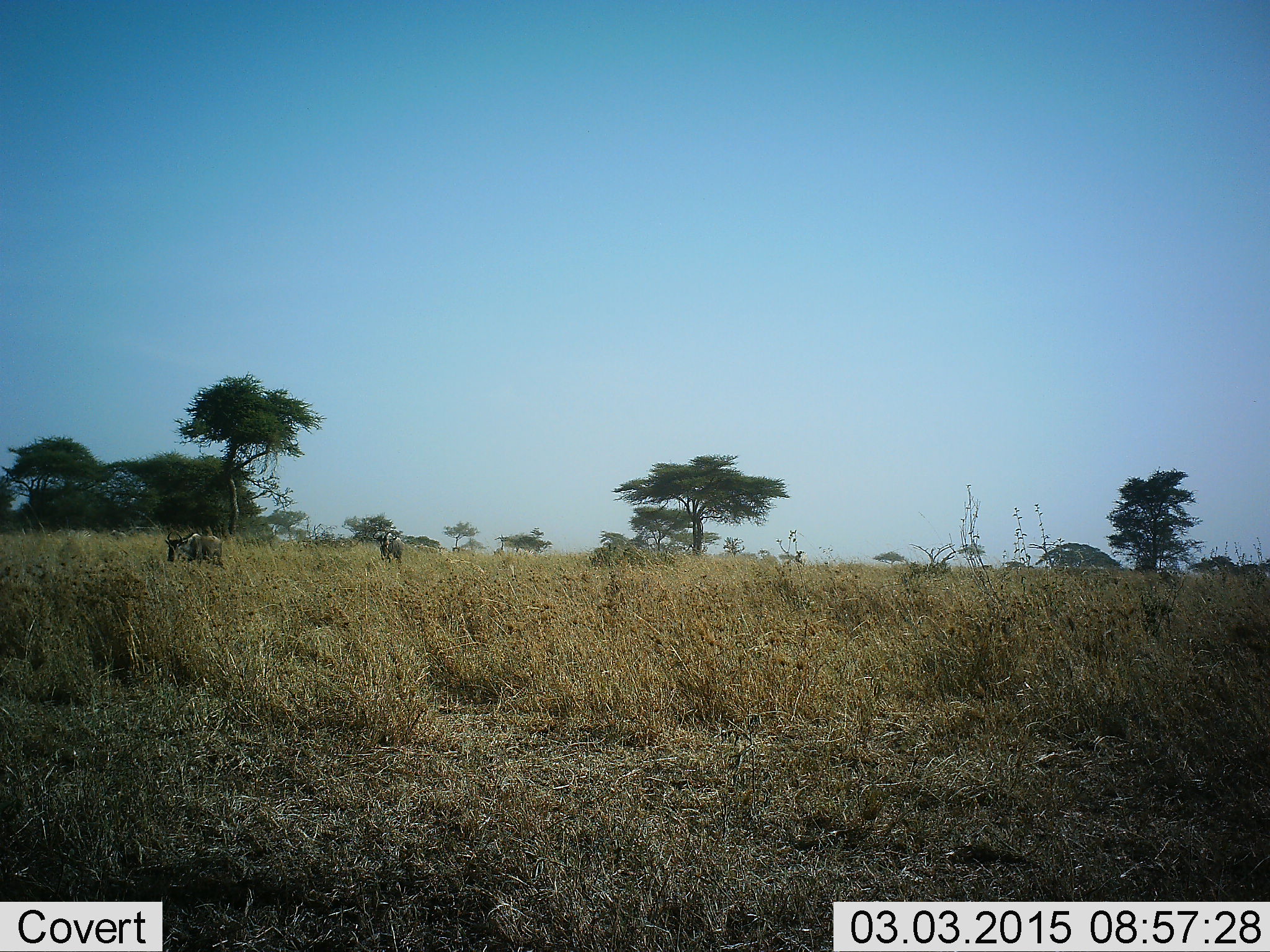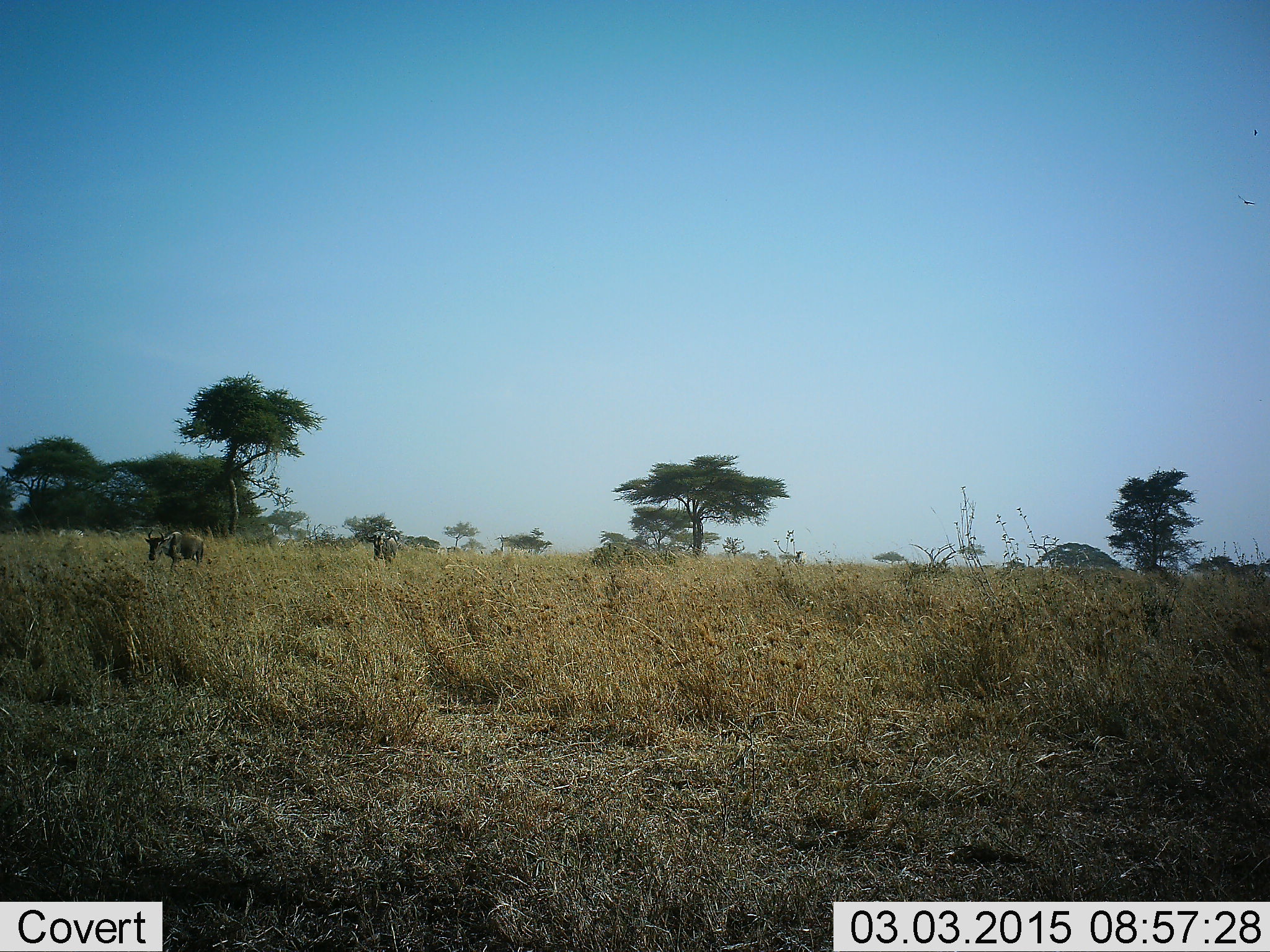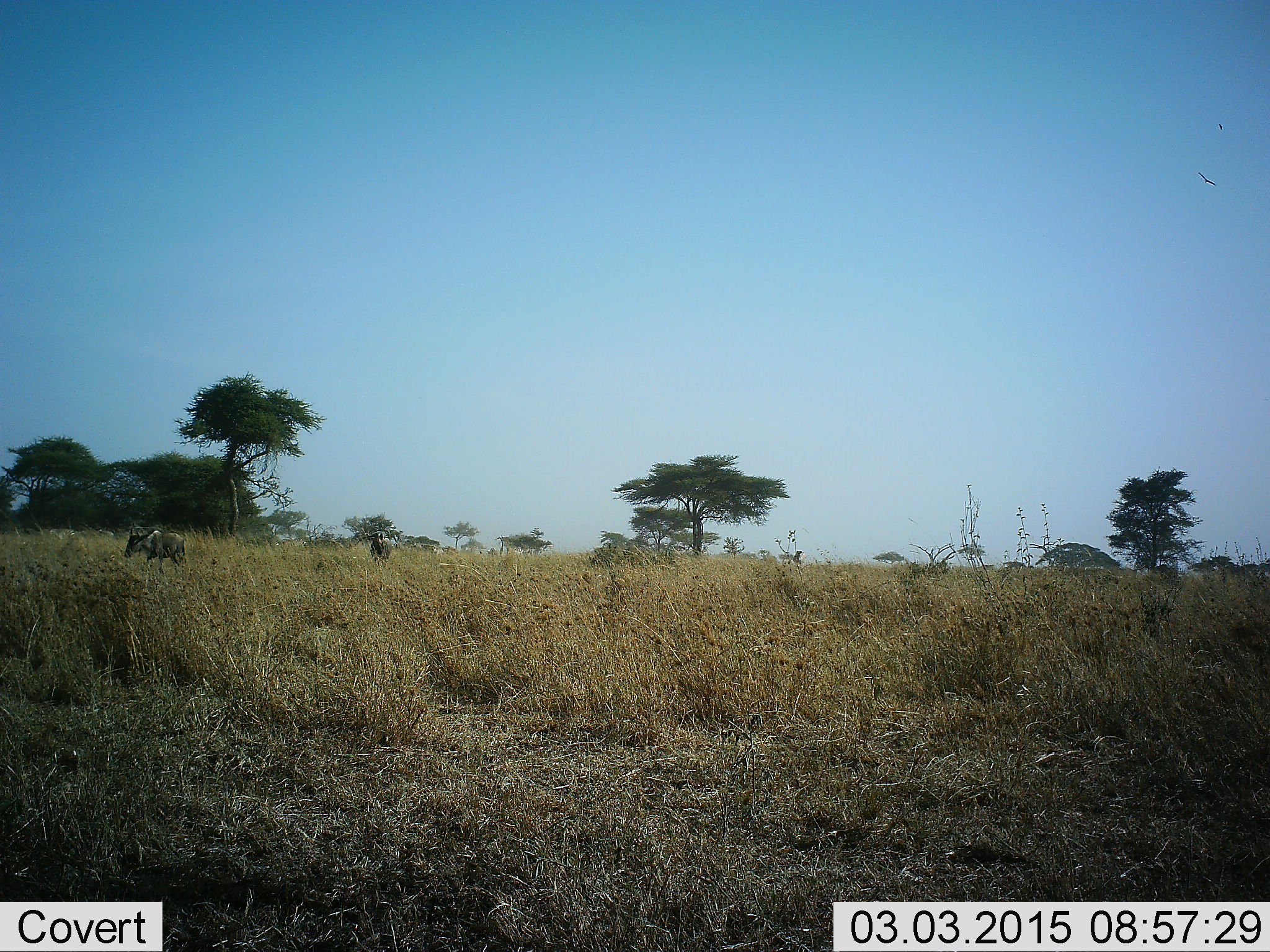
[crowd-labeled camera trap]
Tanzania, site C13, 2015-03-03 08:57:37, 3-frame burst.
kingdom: Animalia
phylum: Chordata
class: Mammalia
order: Artiodactyla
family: Bovidae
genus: Connochaetes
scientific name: Connochaetes taurinus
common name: blue wildebeest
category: wildebeest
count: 2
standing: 0%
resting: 0%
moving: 100%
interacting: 0%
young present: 0%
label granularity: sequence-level